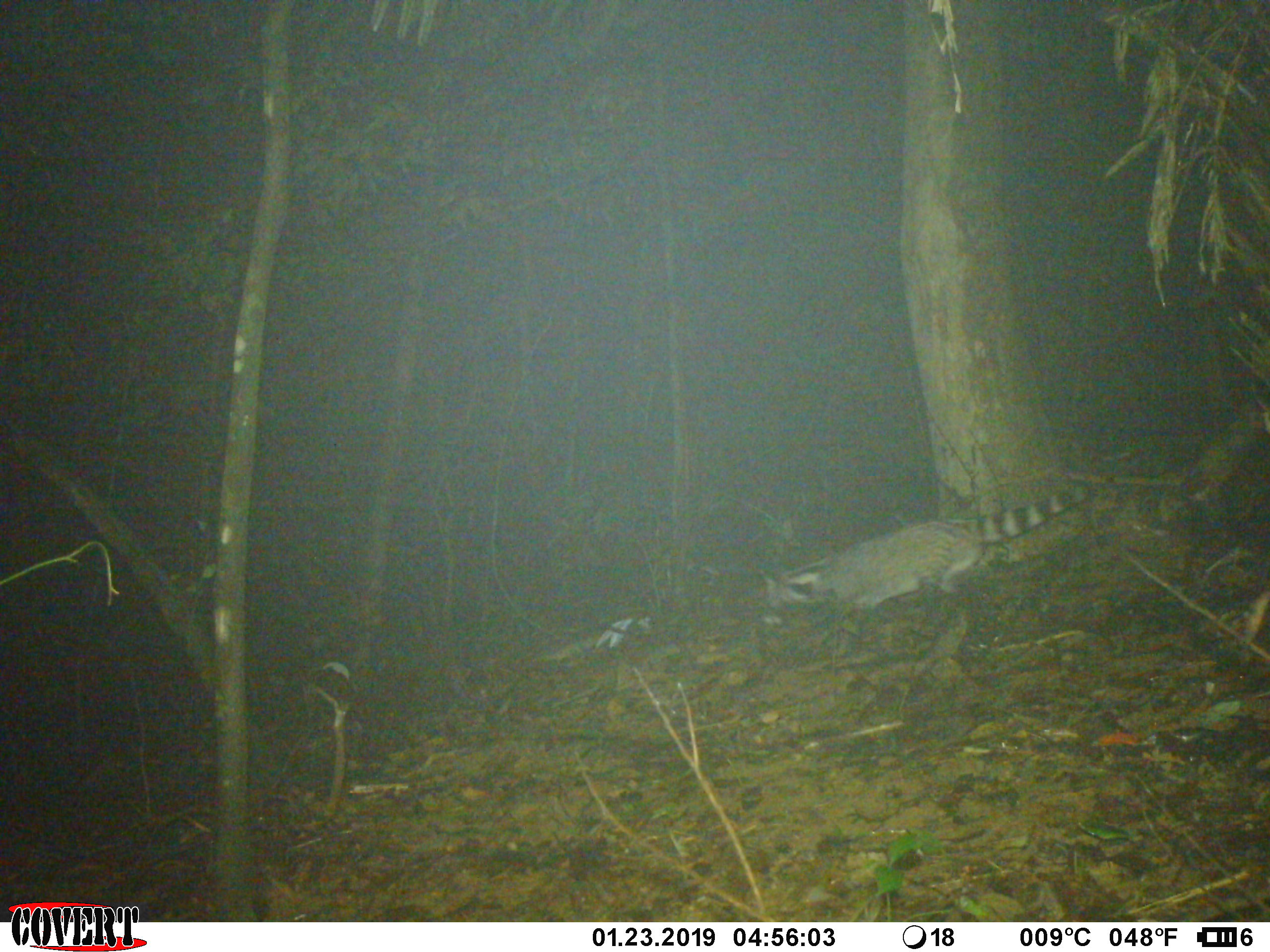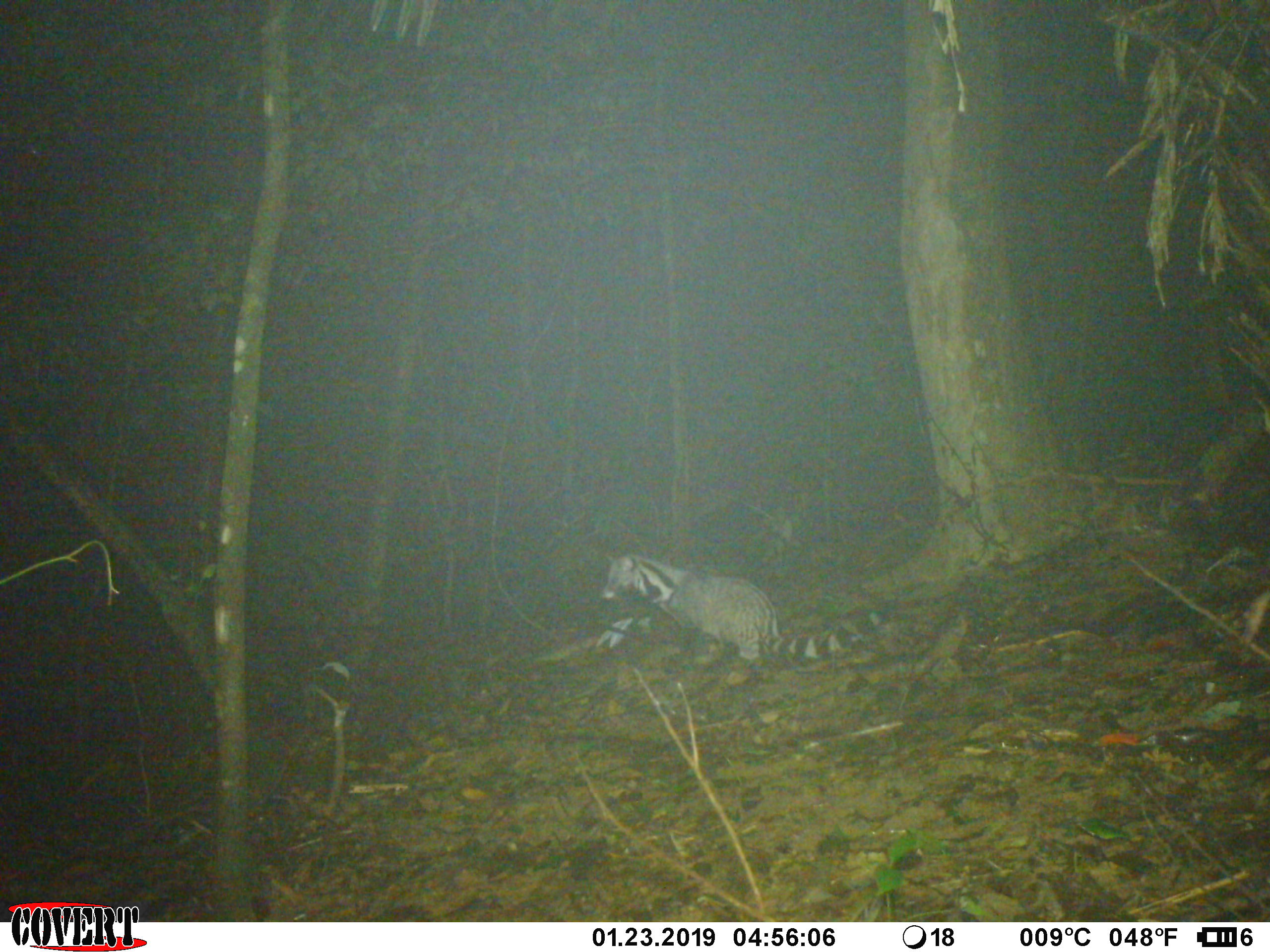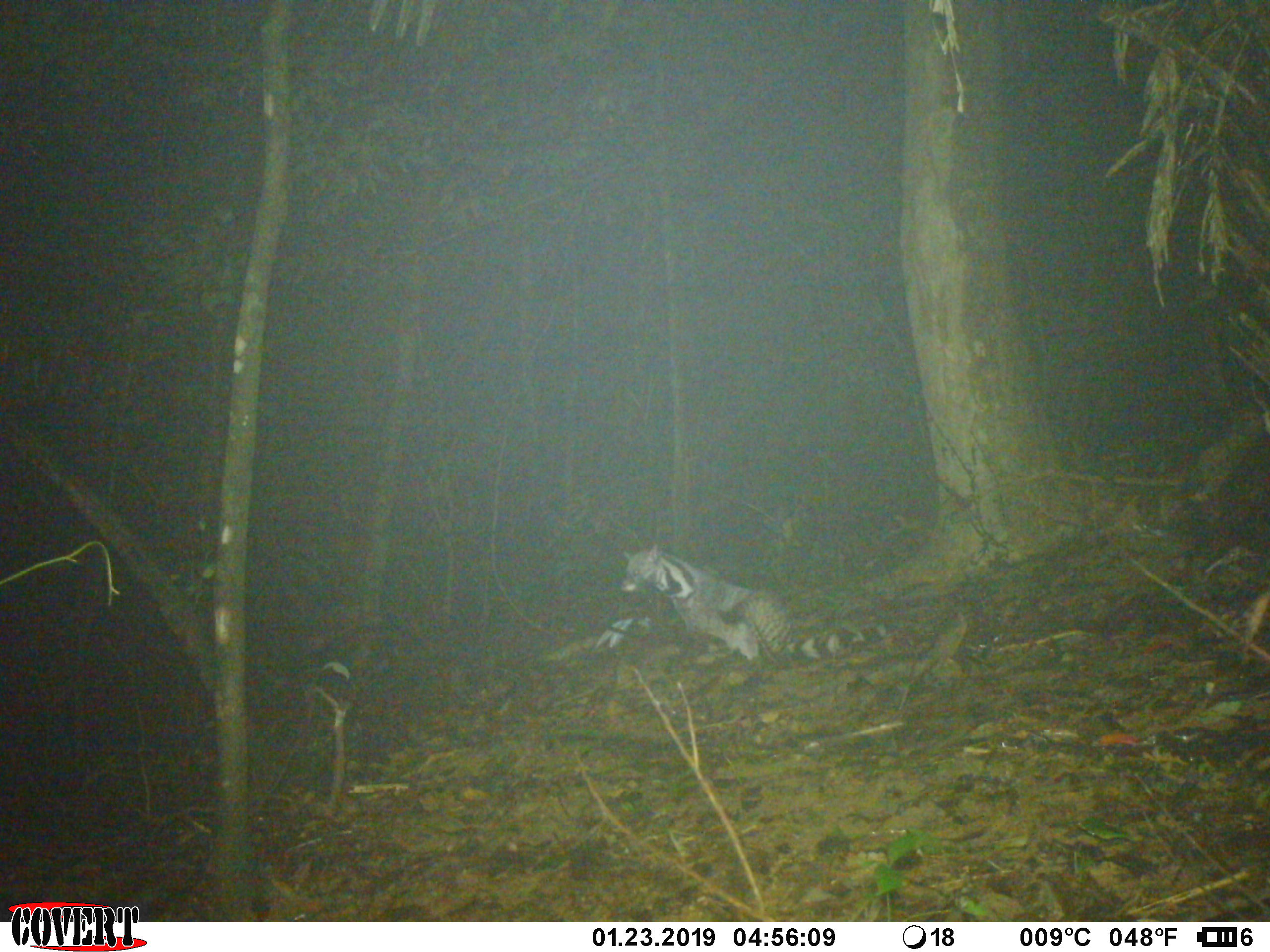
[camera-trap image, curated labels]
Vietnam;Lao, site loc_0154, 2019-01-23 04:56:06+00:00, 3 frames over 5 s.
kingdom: Animalia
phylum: Chordata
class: Mammalia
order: Carnivora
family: Viverridae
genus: Viverra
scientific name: Viverra zibetha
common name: large indian civet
Large indian civet (Viverra zibetha). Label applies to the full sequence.